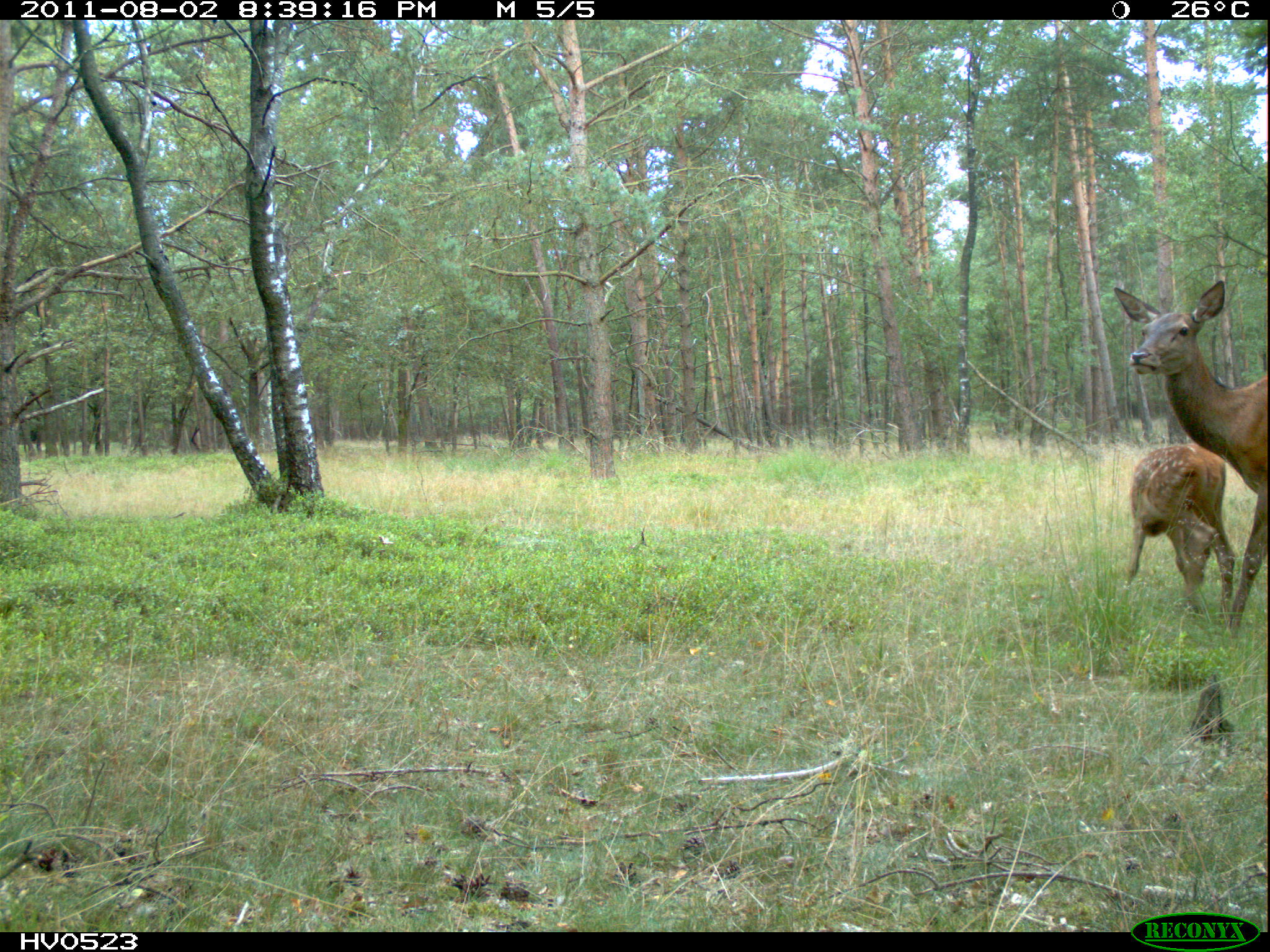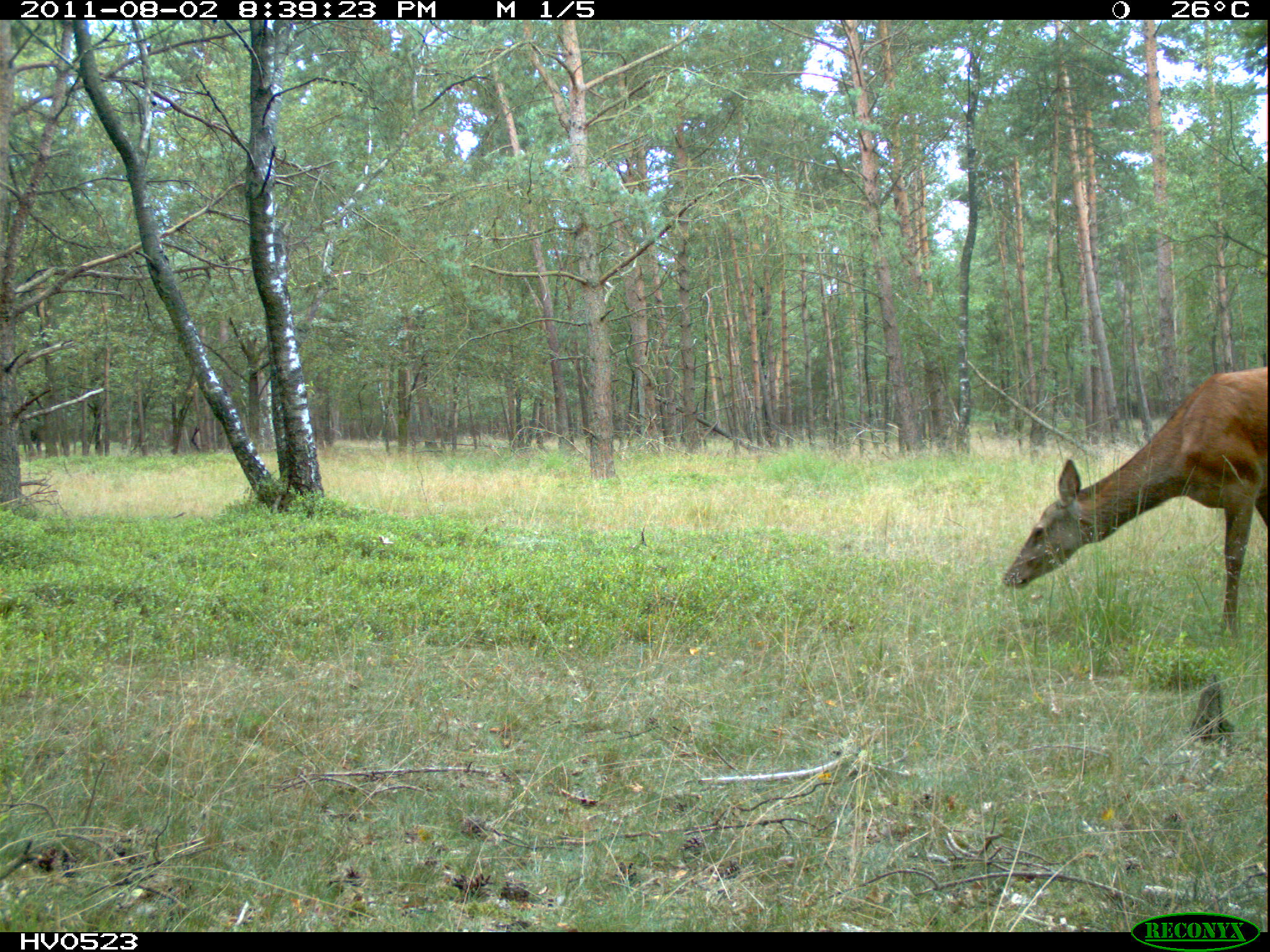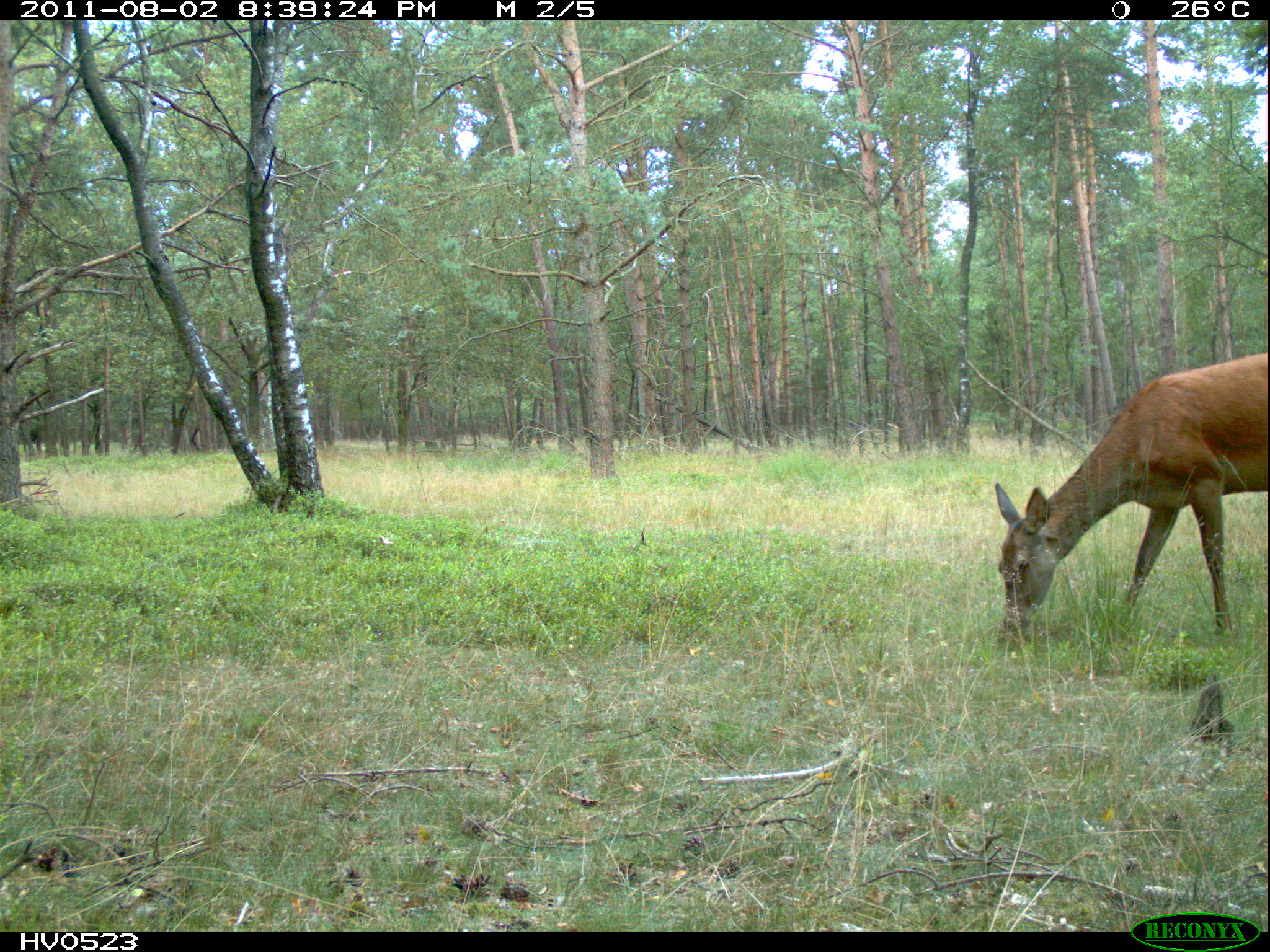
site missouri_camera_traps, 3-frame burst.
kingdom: Animalia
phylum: Chordata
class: Mammalia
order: Artiodactyla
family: Cervidae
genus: Cervus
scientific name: Cervus elaphus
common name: red deer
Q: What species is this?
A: Red deer (Cervus elaphus).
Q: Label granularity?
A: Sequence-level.